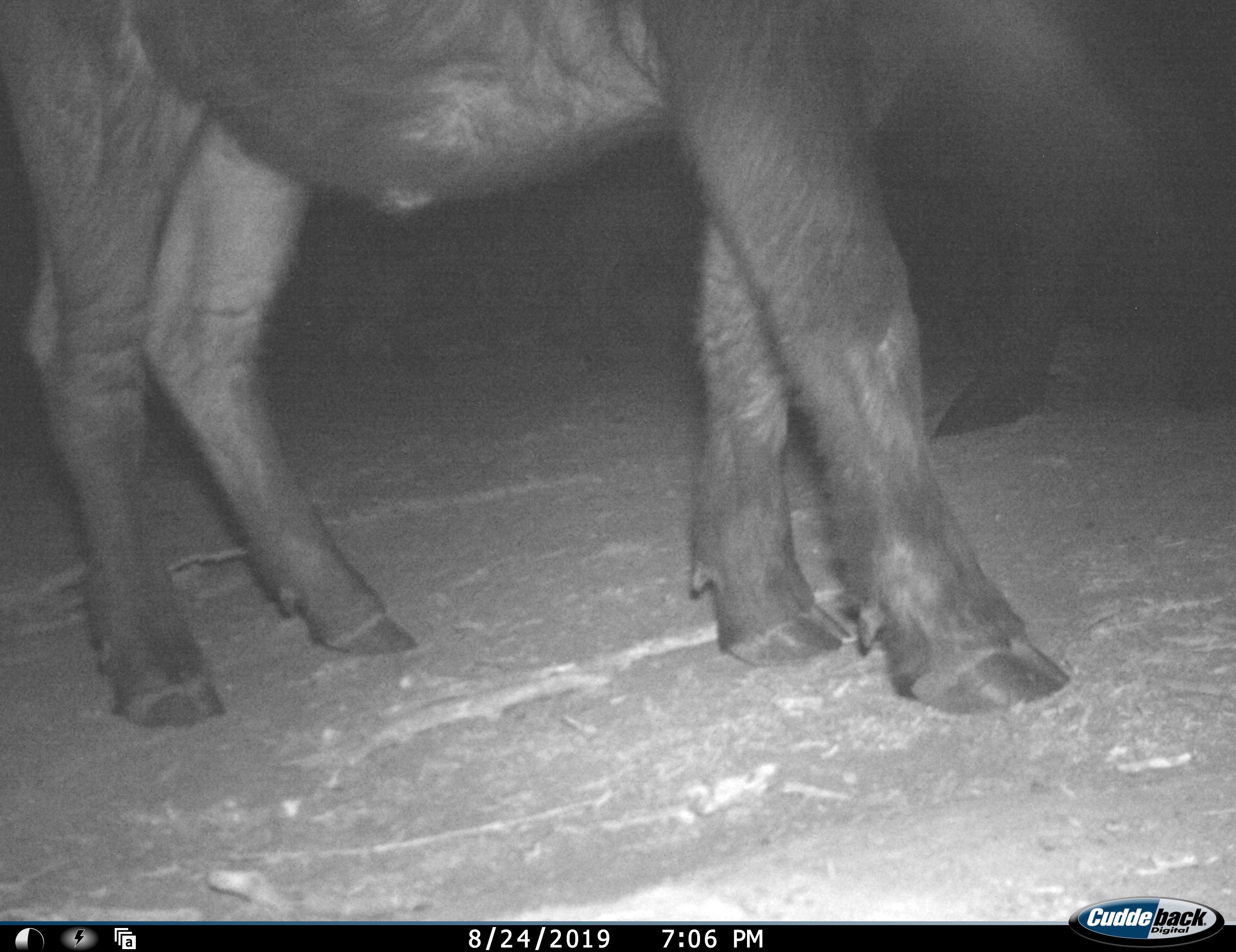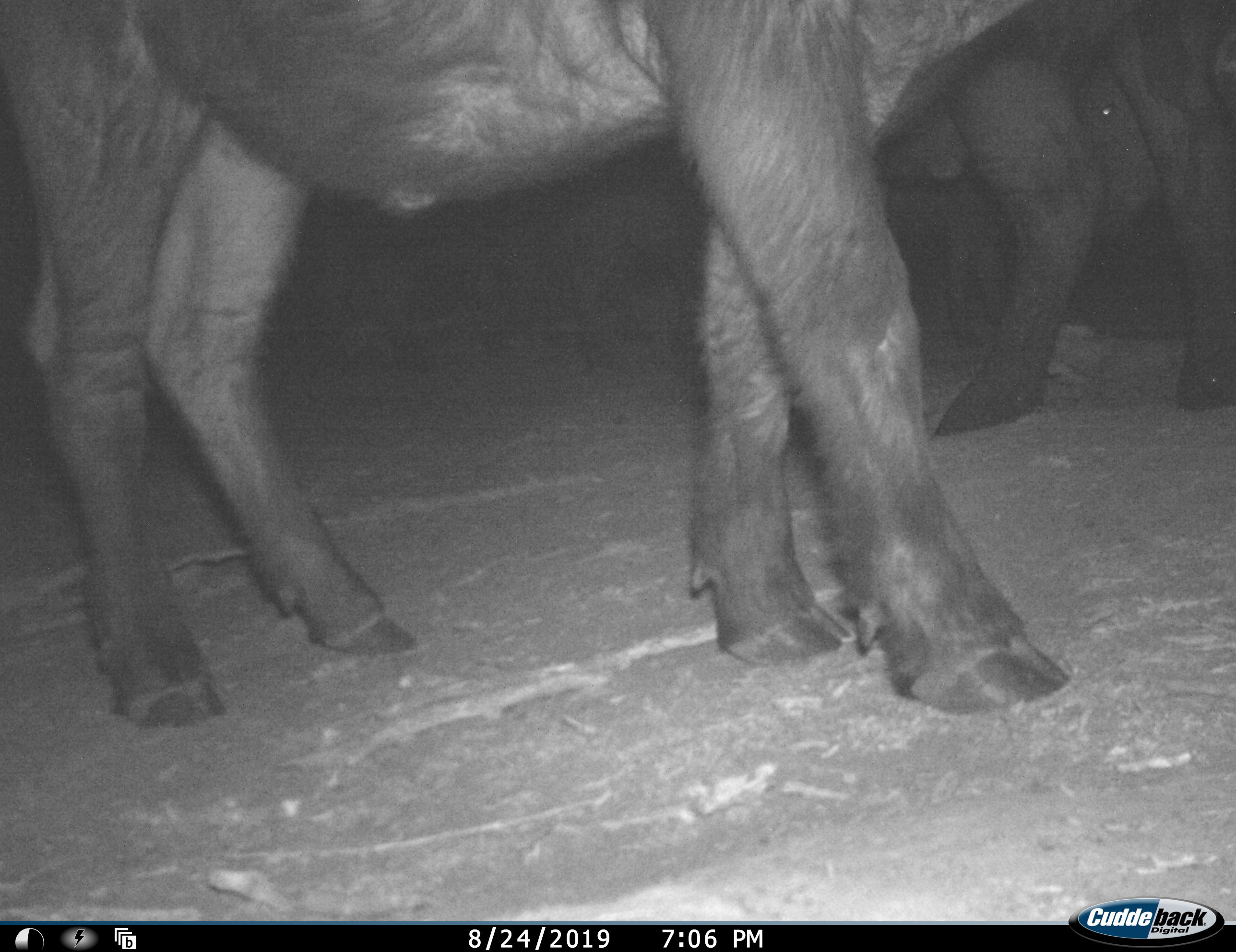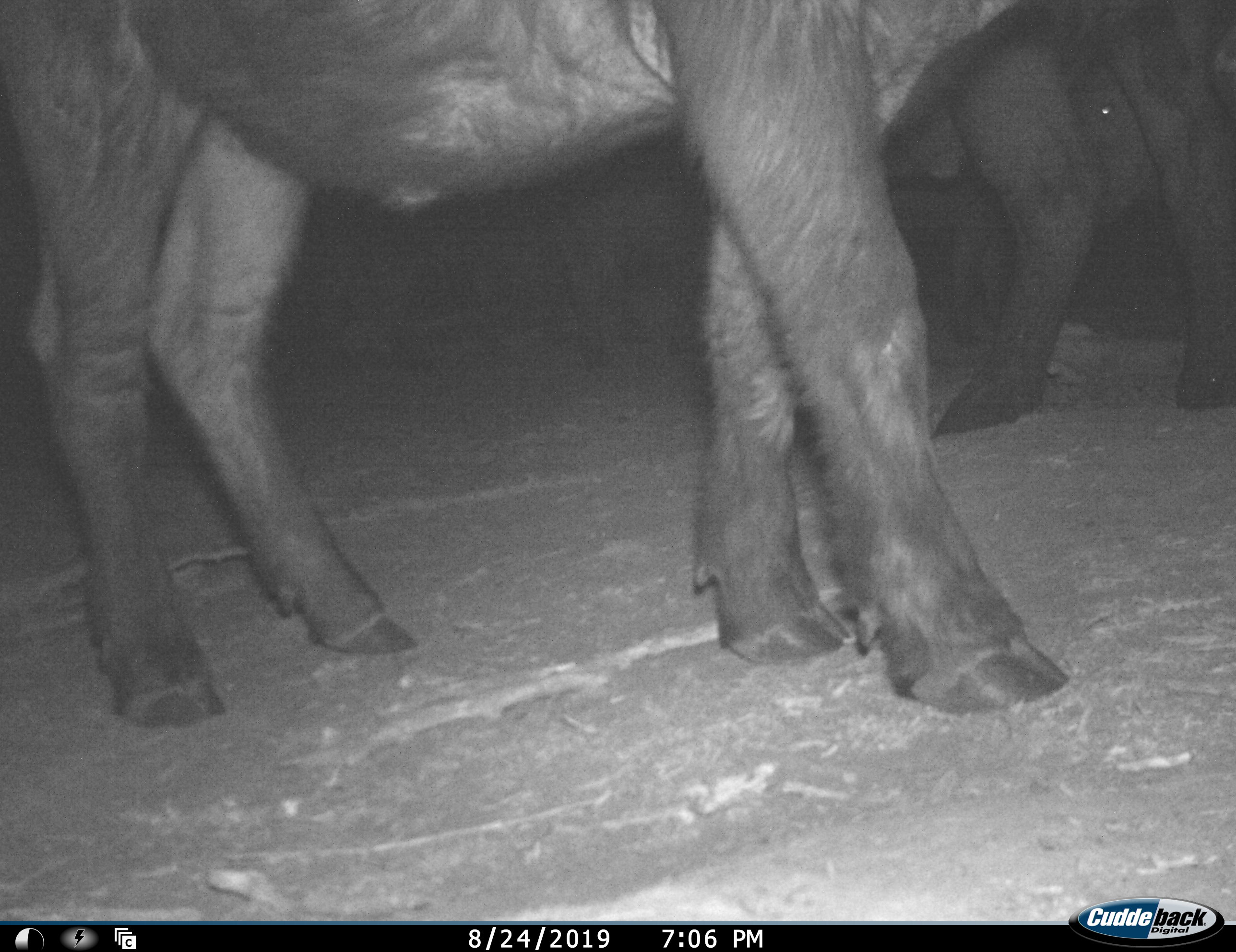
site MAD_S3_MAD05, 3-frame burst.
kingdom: Animalia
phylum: Chordata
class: Mammalia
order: Artiodactyla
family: Bovidae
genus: Syncerus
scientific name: Syncerus caffer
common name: african buffalo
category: buffalo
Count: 2.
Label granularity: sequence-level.